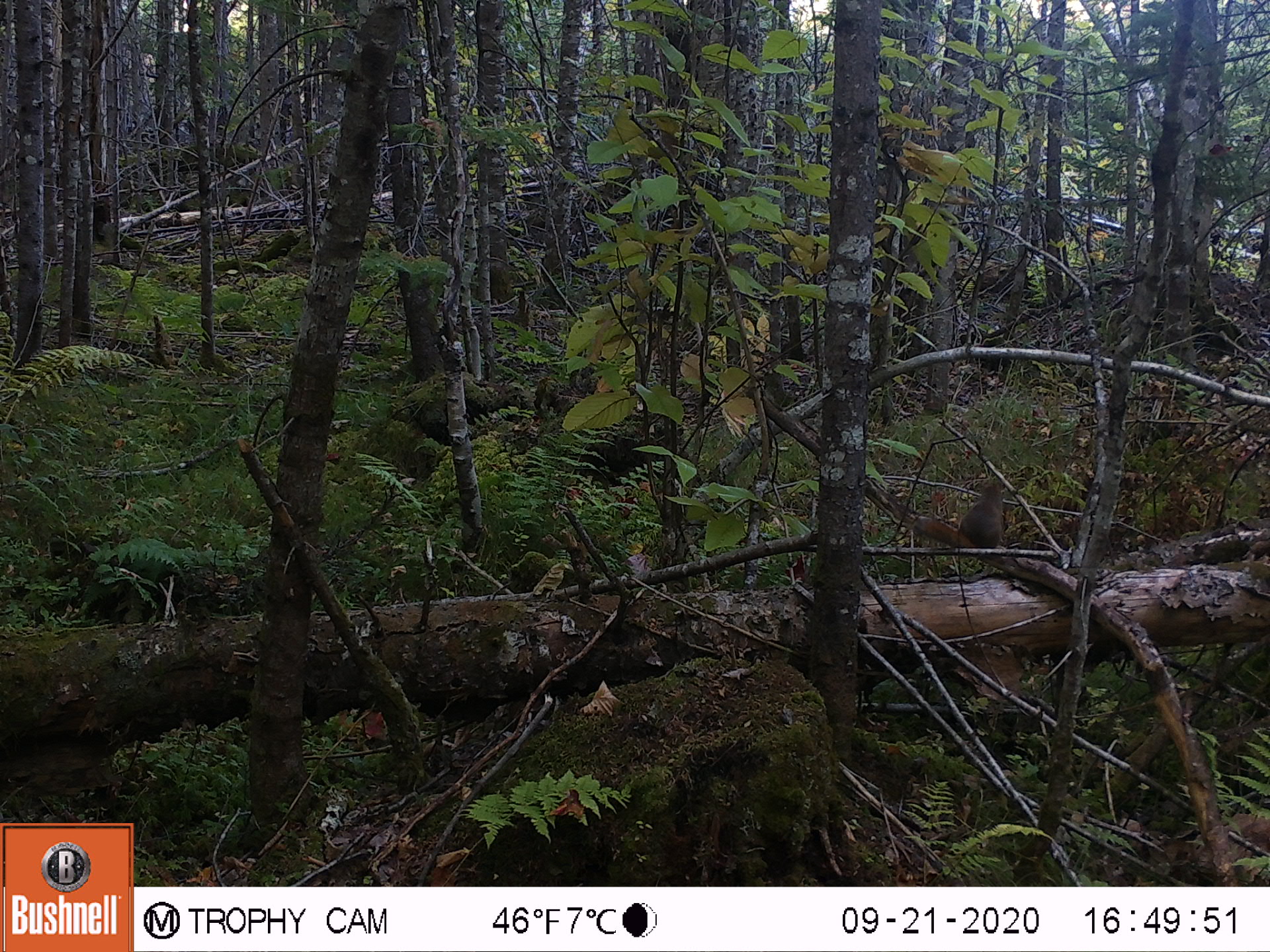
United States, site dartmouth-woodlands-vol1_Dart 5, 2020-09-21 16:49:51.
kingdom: Animalia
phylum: Chordata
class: Mammalia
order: Rodentia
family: Sciuridae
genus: Sciurus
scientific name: Sciurus carolinensis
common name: gray squirrel